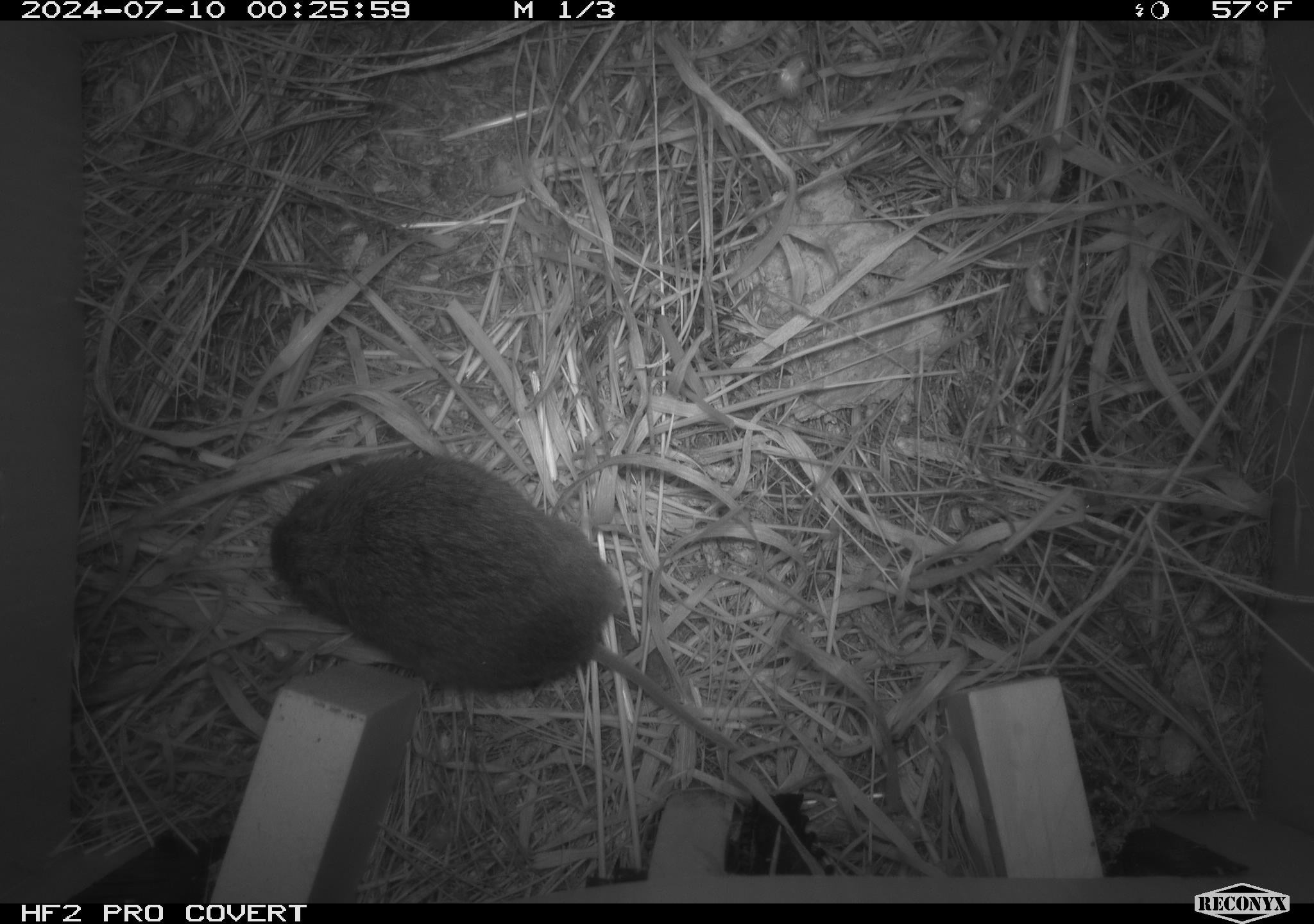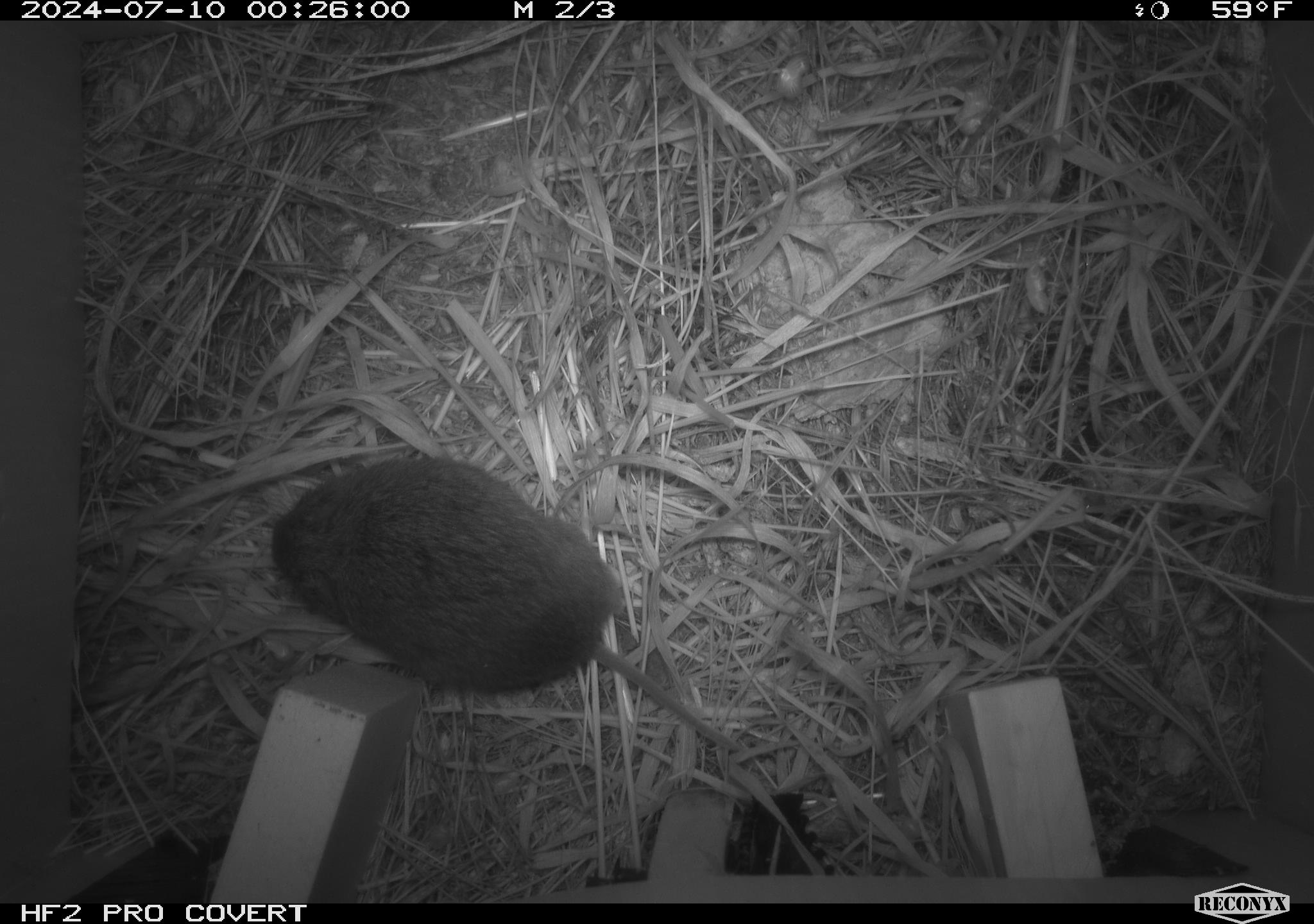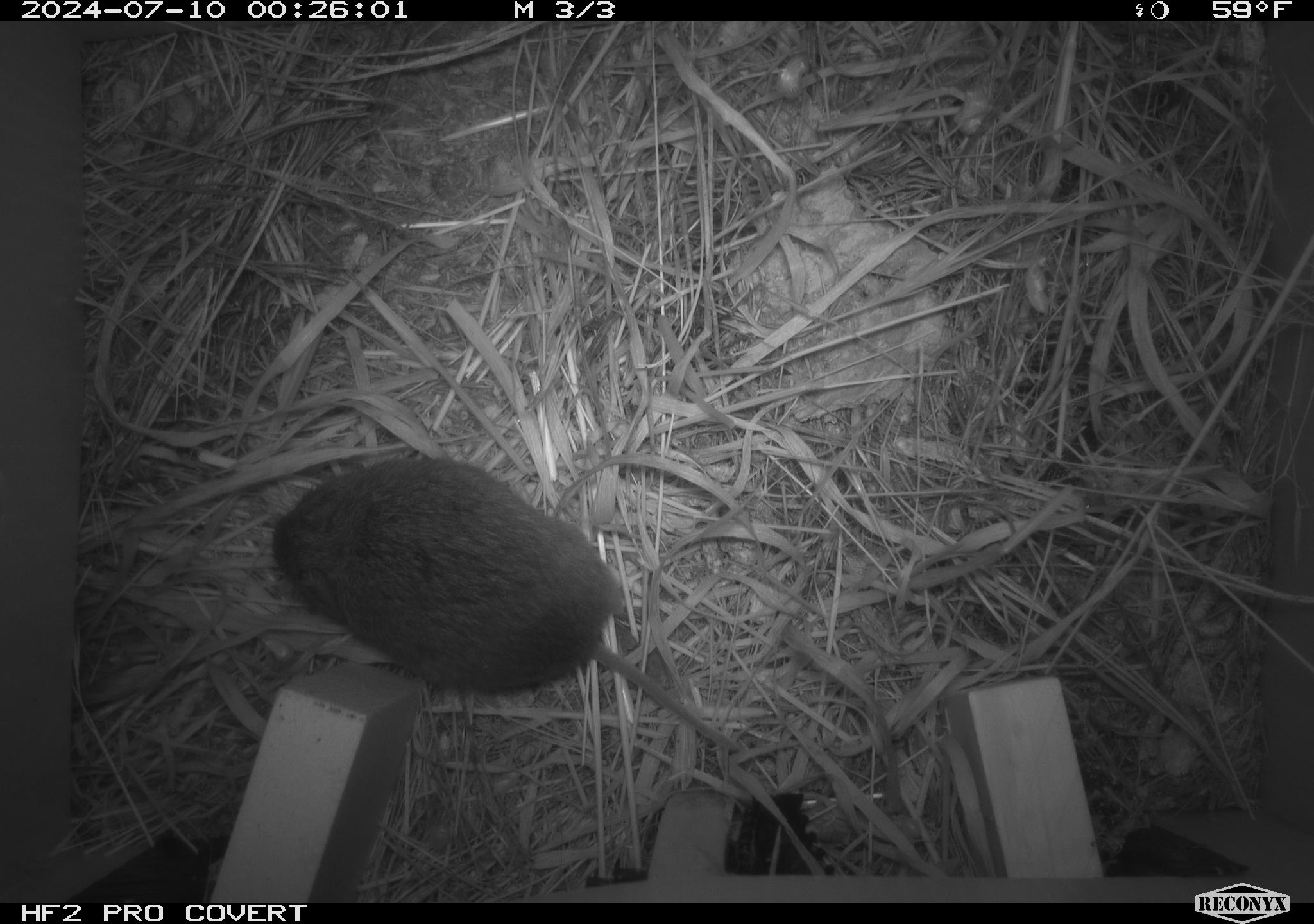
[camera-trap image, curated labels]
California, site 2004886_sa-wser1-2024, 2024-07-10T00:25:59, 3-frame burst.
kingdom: Animalia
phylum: Chordata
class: Mammalia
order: Rodentia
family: Cricetidae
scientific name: Arvicolinae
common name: voles, lemmings, and muskrats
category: arvicolinae subfamily